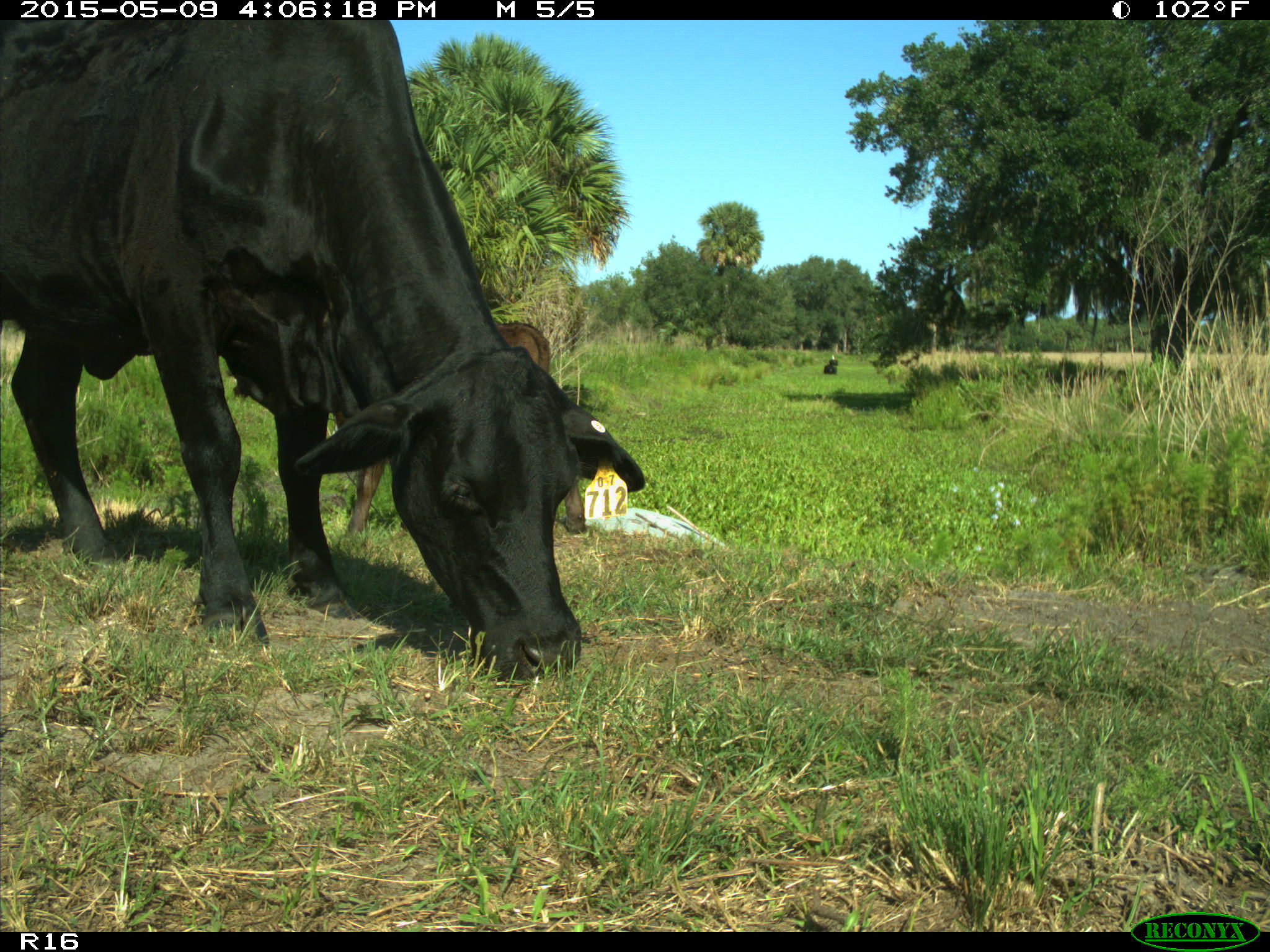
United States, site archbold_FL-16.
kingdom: Animalia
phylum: Chordata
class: Mammalia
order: Artiodactyla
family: Bovidae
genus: Bos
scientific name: Bos taurus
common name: domestic cow